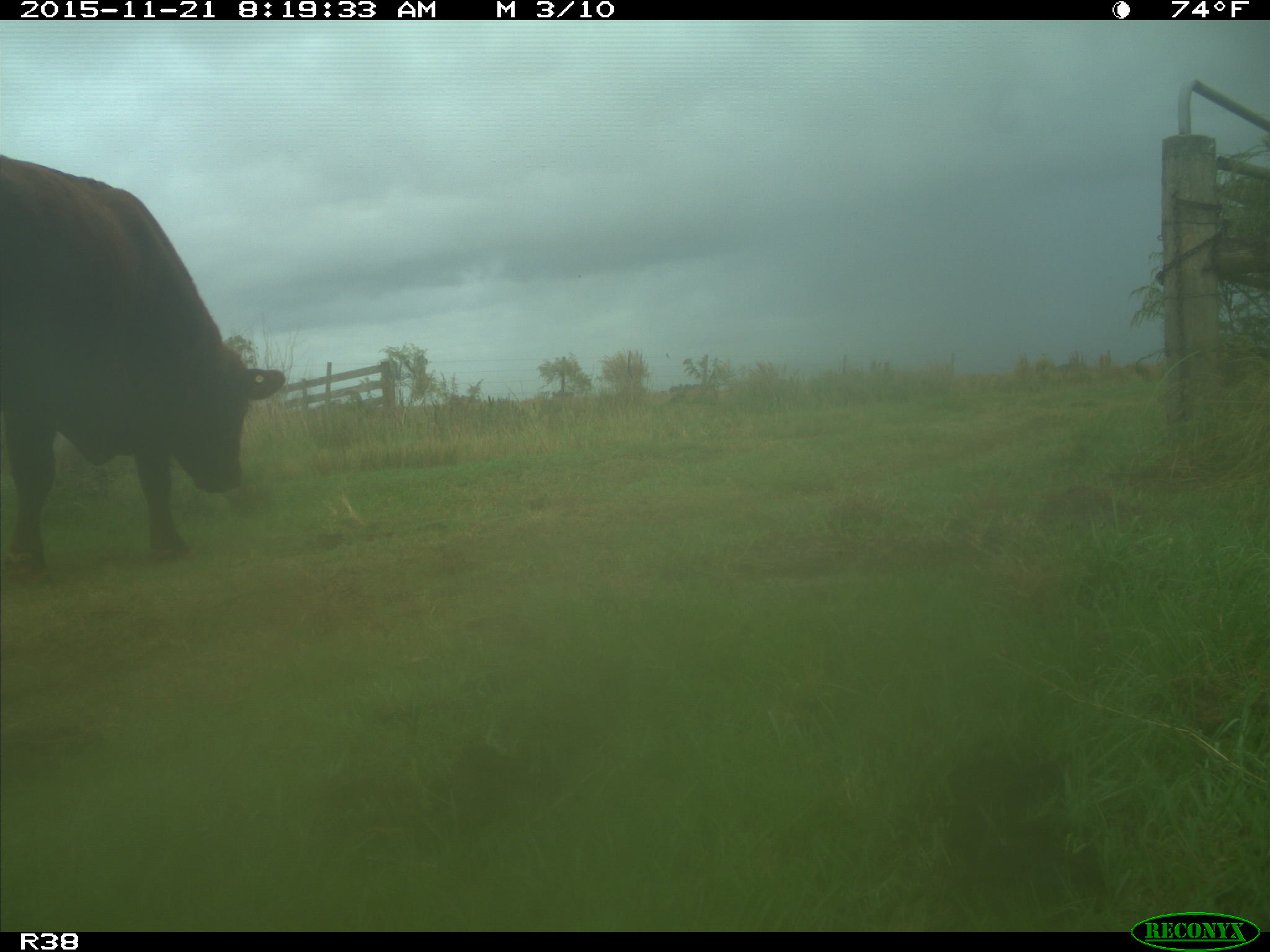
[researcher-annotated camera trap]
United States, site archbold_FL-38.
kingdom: Animalia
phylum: Chordata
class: Mammalia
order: Artiodactyla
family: Bovidae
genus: Bos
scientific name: Bos taurus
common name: domestic cow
Bos taurus (domestic cow).